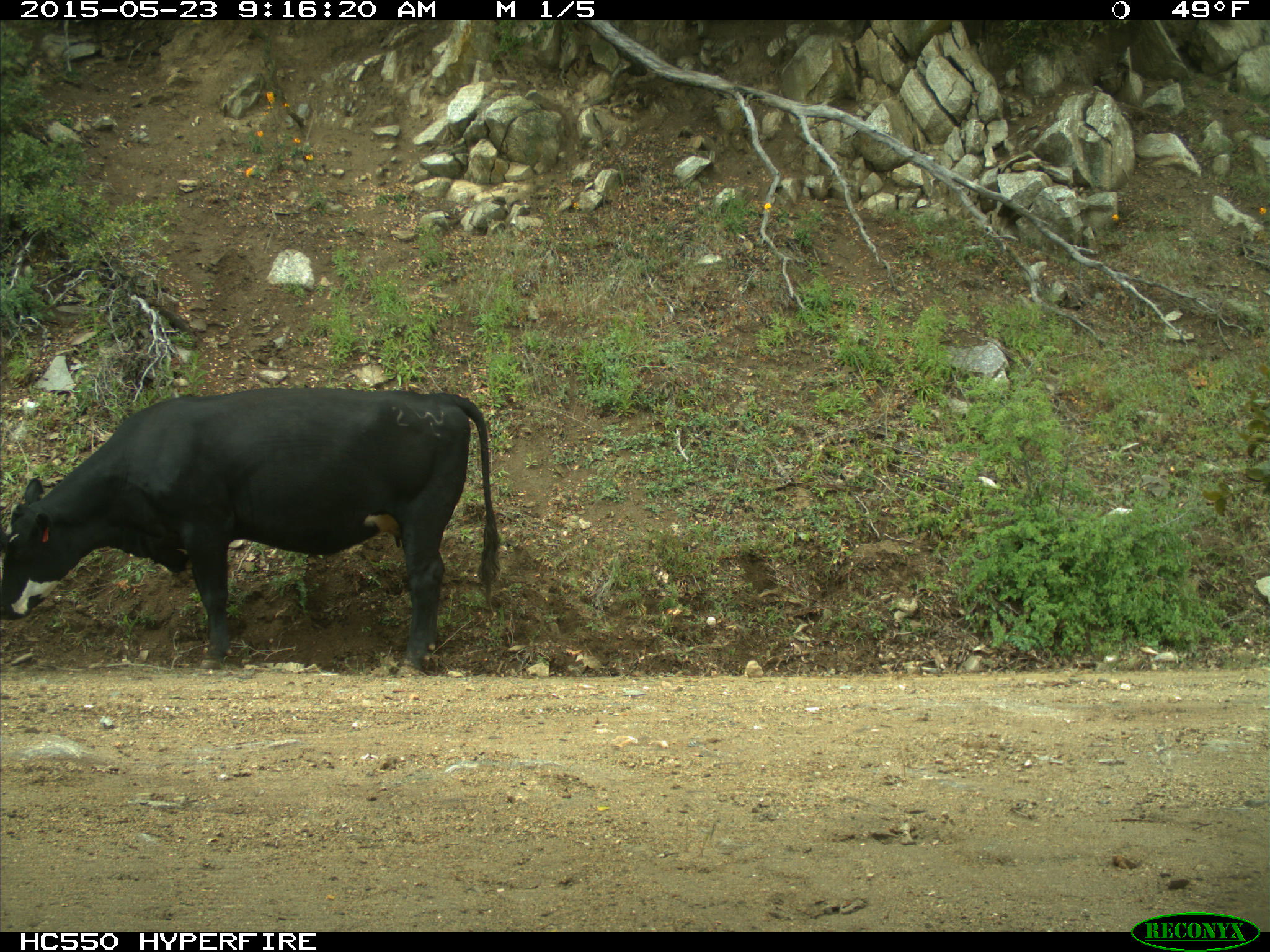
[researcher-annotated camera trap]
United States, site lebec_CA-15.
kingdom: Animalia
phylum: Chordata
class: Mammalia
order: Artiodactyla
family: Bovidae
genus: Bos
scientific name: Bos taurus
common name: domestic cow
Bos taurus (domestic cow).